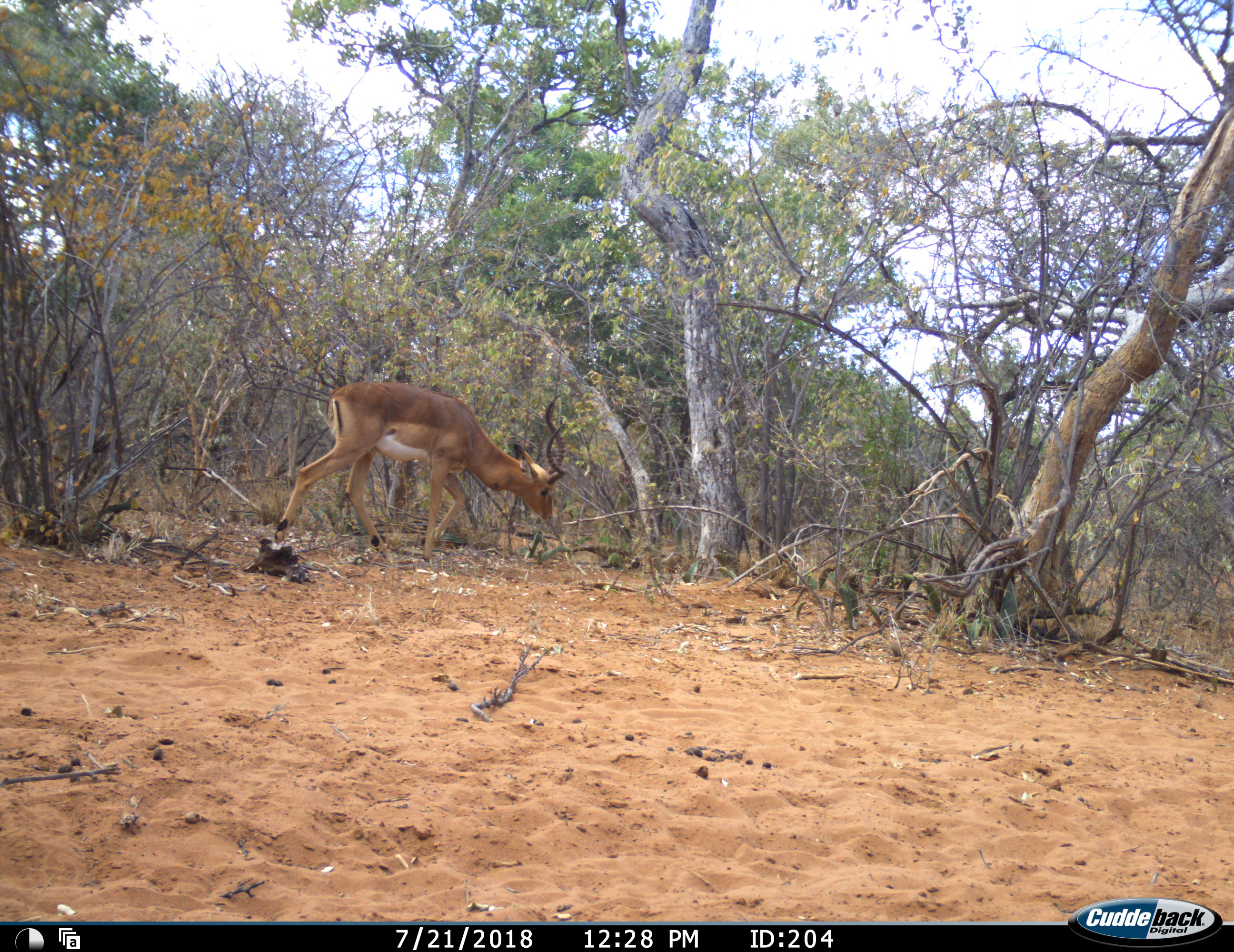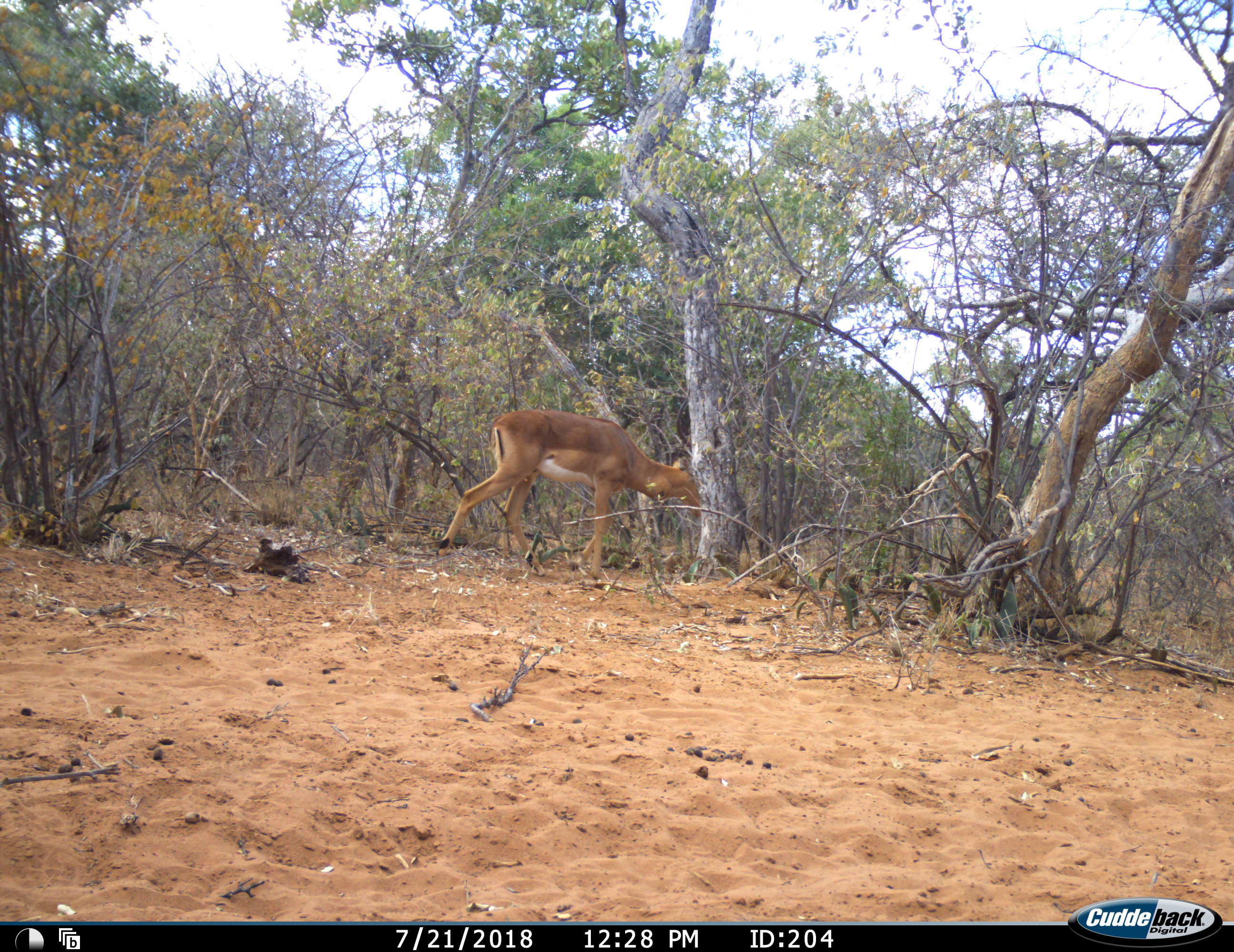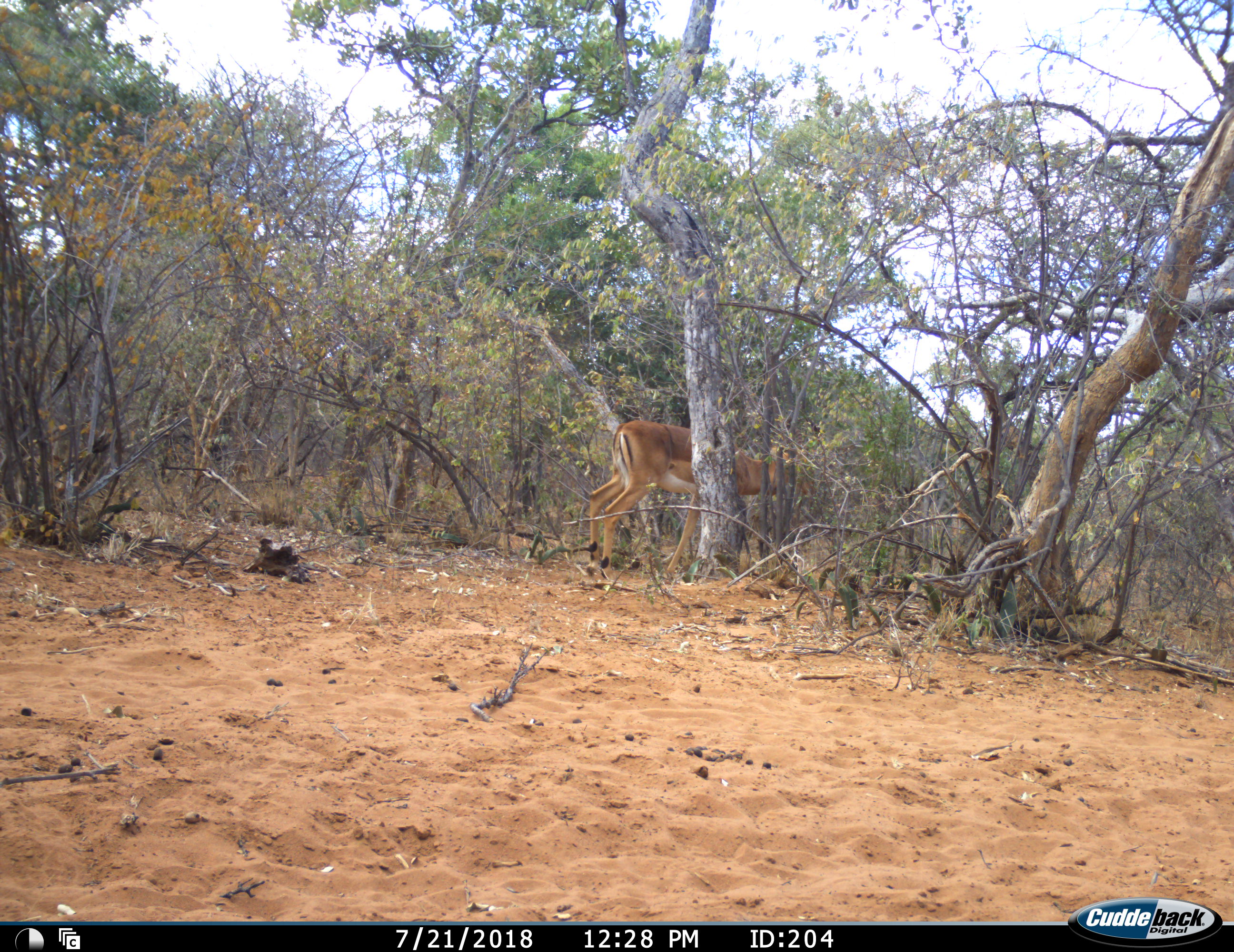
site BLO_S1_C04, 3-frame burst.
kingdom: Animalia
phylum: Chordata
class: Mammalia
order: Artiodactyla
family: Bovidae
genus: Aepyceros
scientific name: Aepyceros melampus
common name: impala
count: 1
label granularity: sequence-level